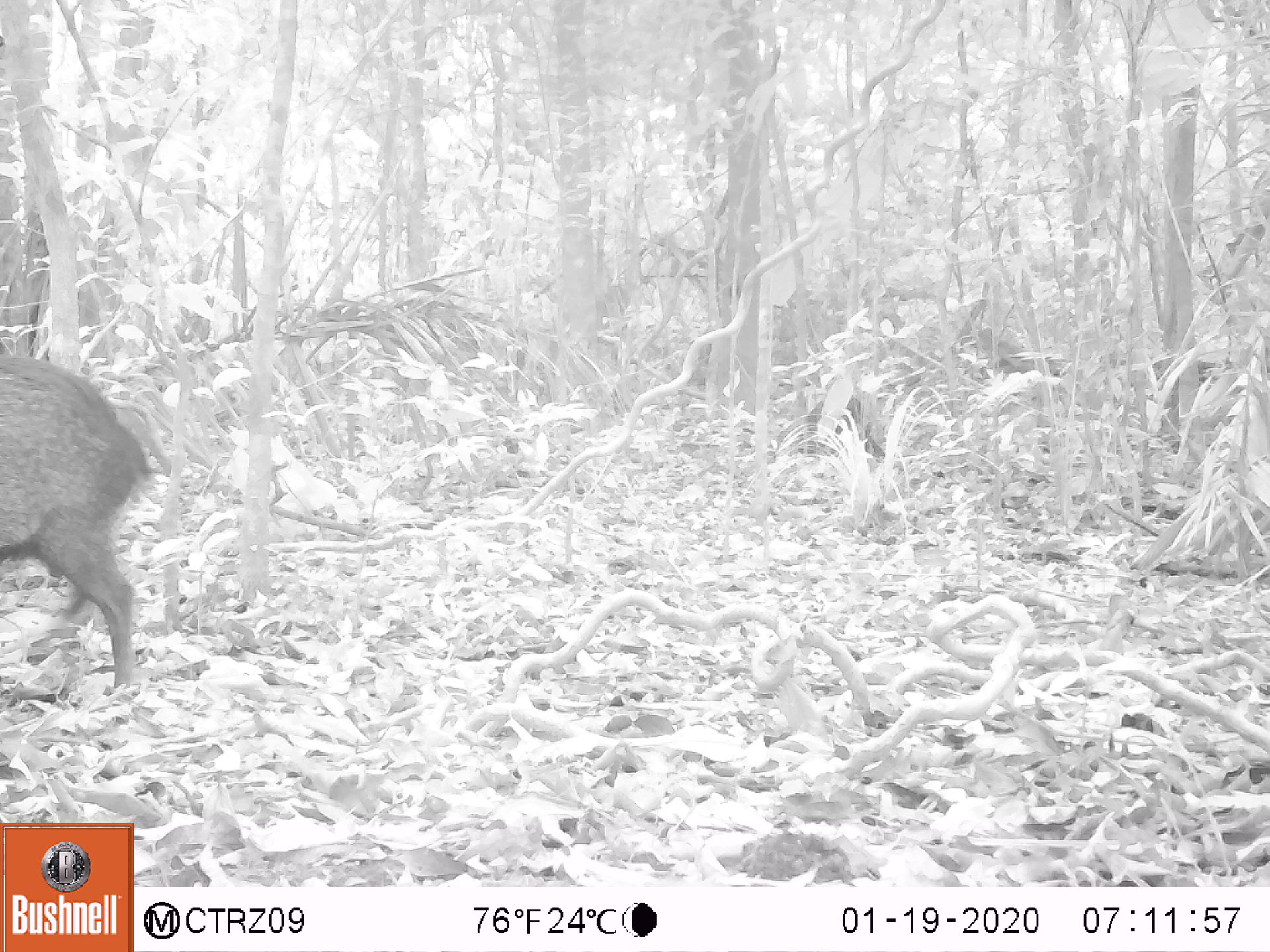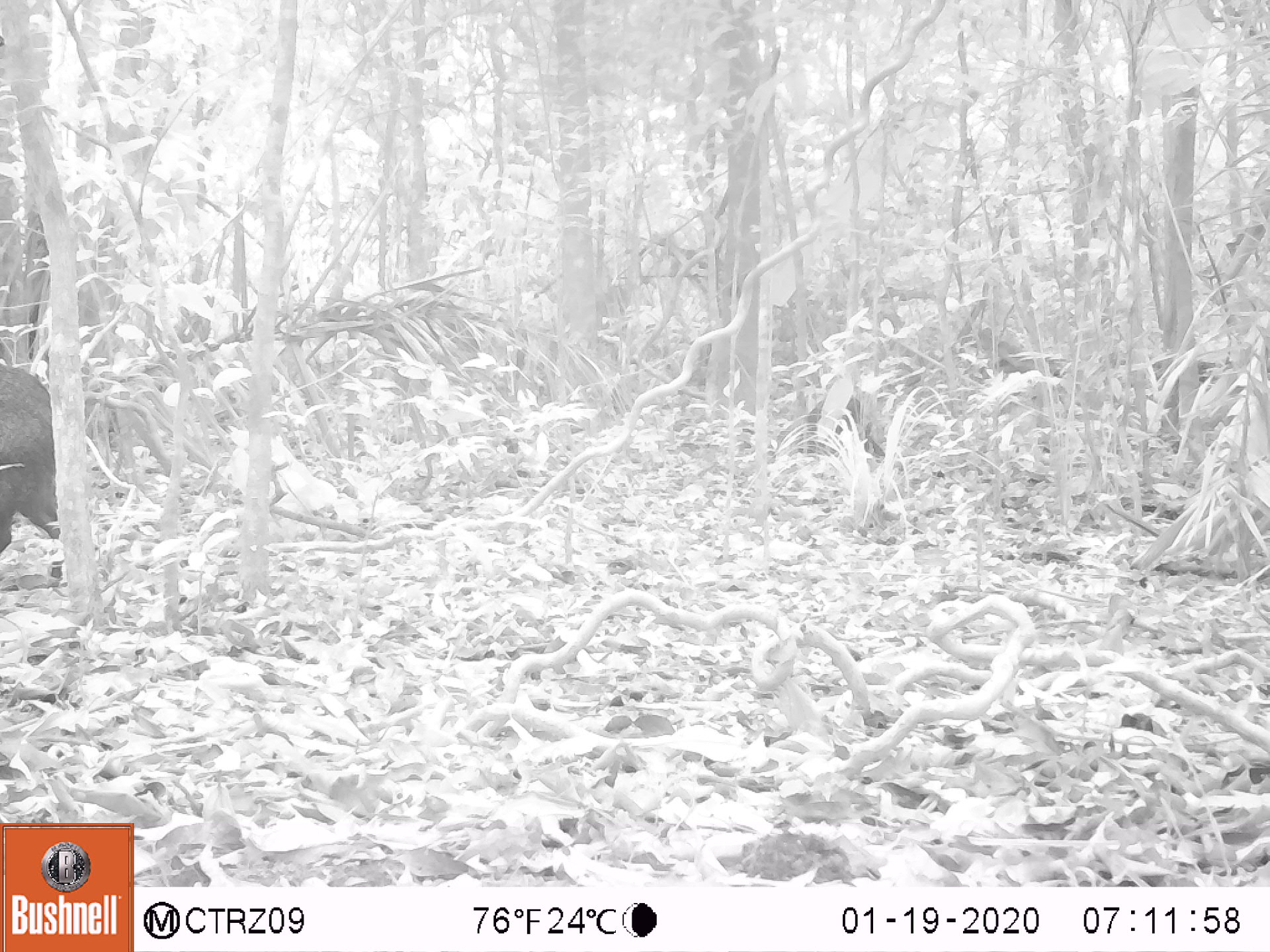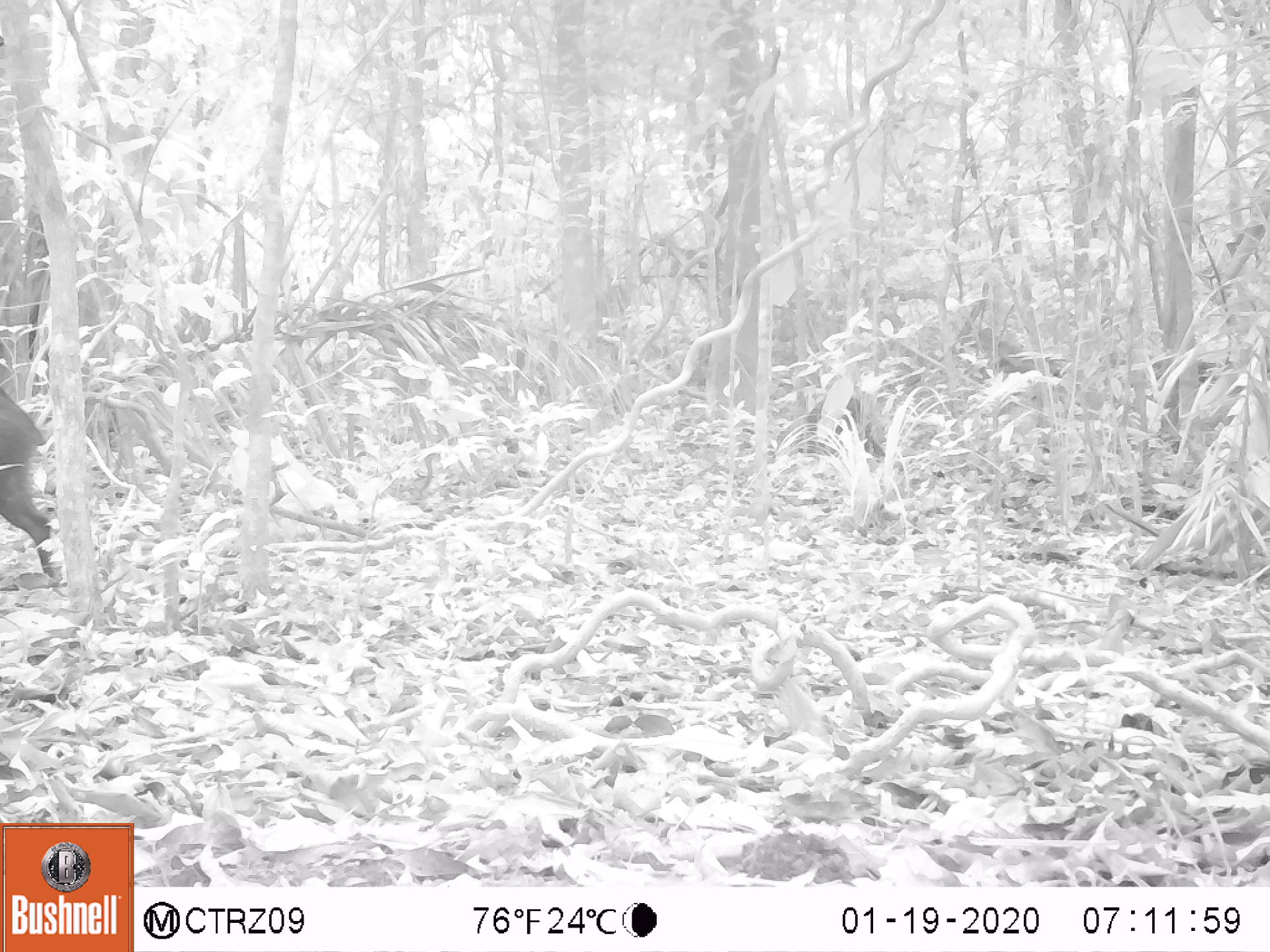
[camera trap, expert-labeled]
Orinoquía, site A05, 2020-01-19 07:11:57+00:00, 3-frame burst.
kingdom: Animalia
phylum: Chordata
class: Mammalia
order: Artiodactyla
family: Tayassuidae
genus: Pecari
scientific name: Pecari tajacu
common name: collared peccary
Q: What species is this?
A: Collared peccary (Pecari tajacu).